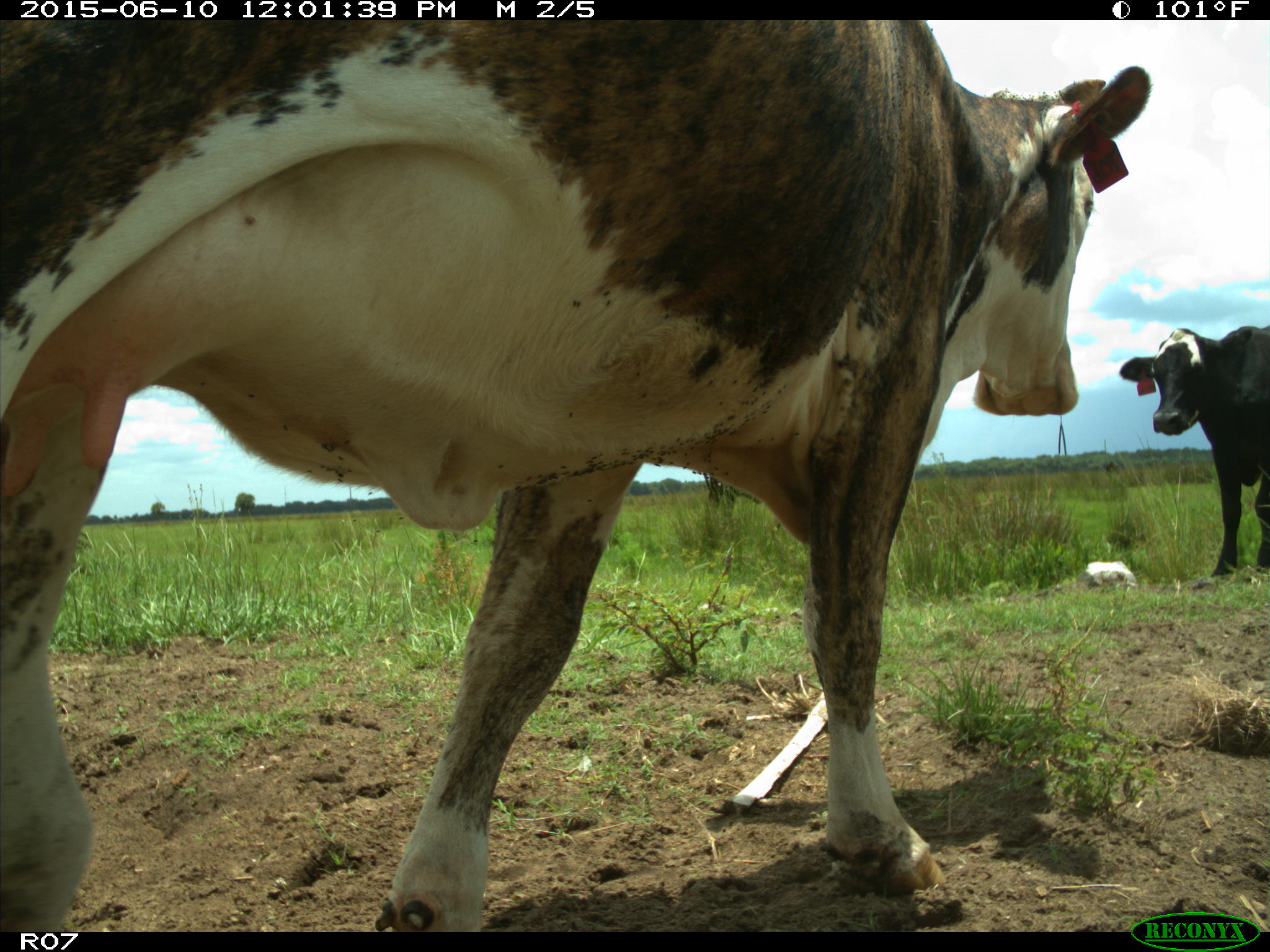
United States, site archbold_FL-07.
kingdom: Animalia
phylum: Chordata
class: Mammalia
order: Artiodactyla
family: Bovidae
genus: Bos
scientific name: Bos taurus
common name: domestic cow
Bos taurus (domestic cow).